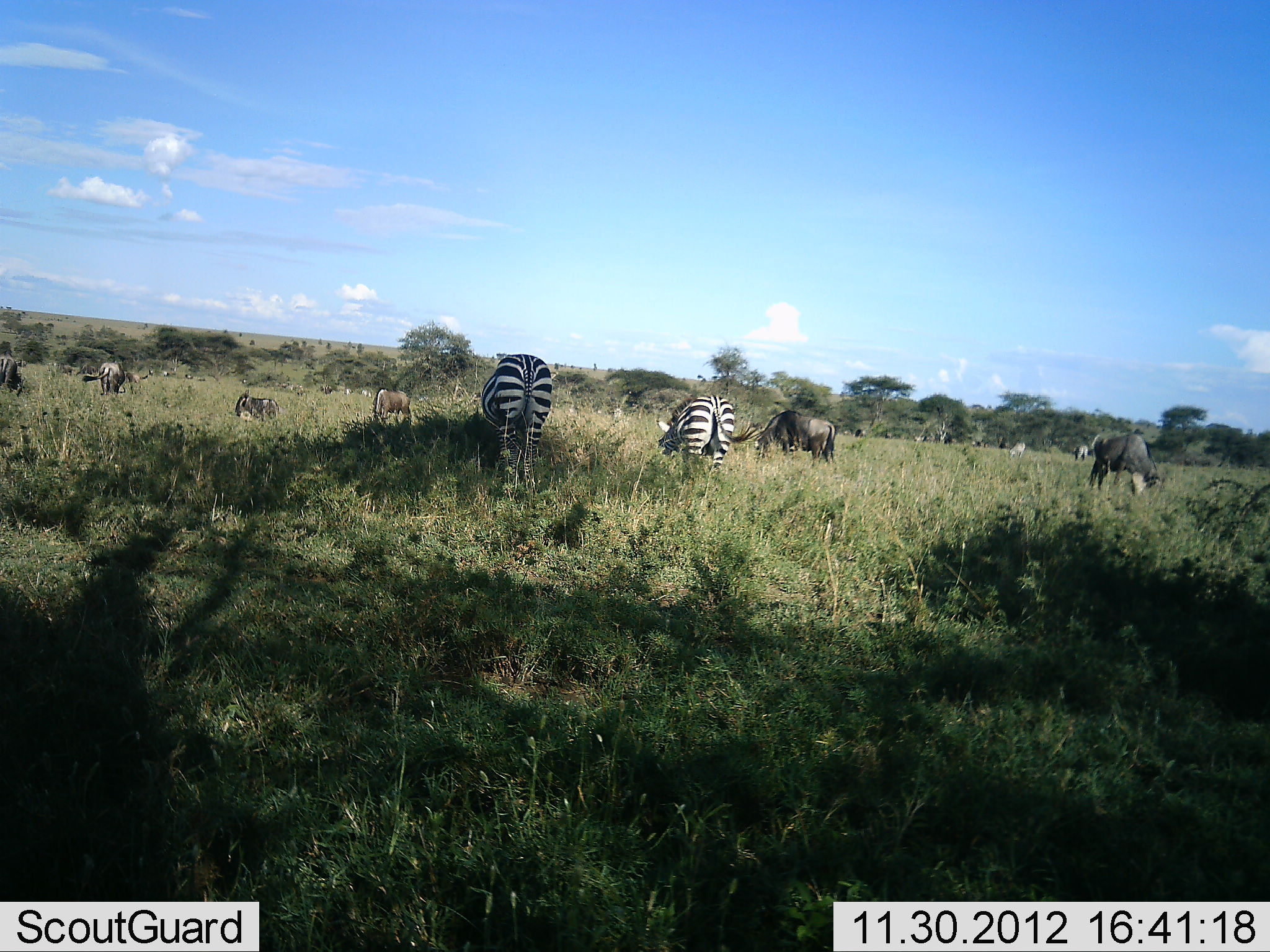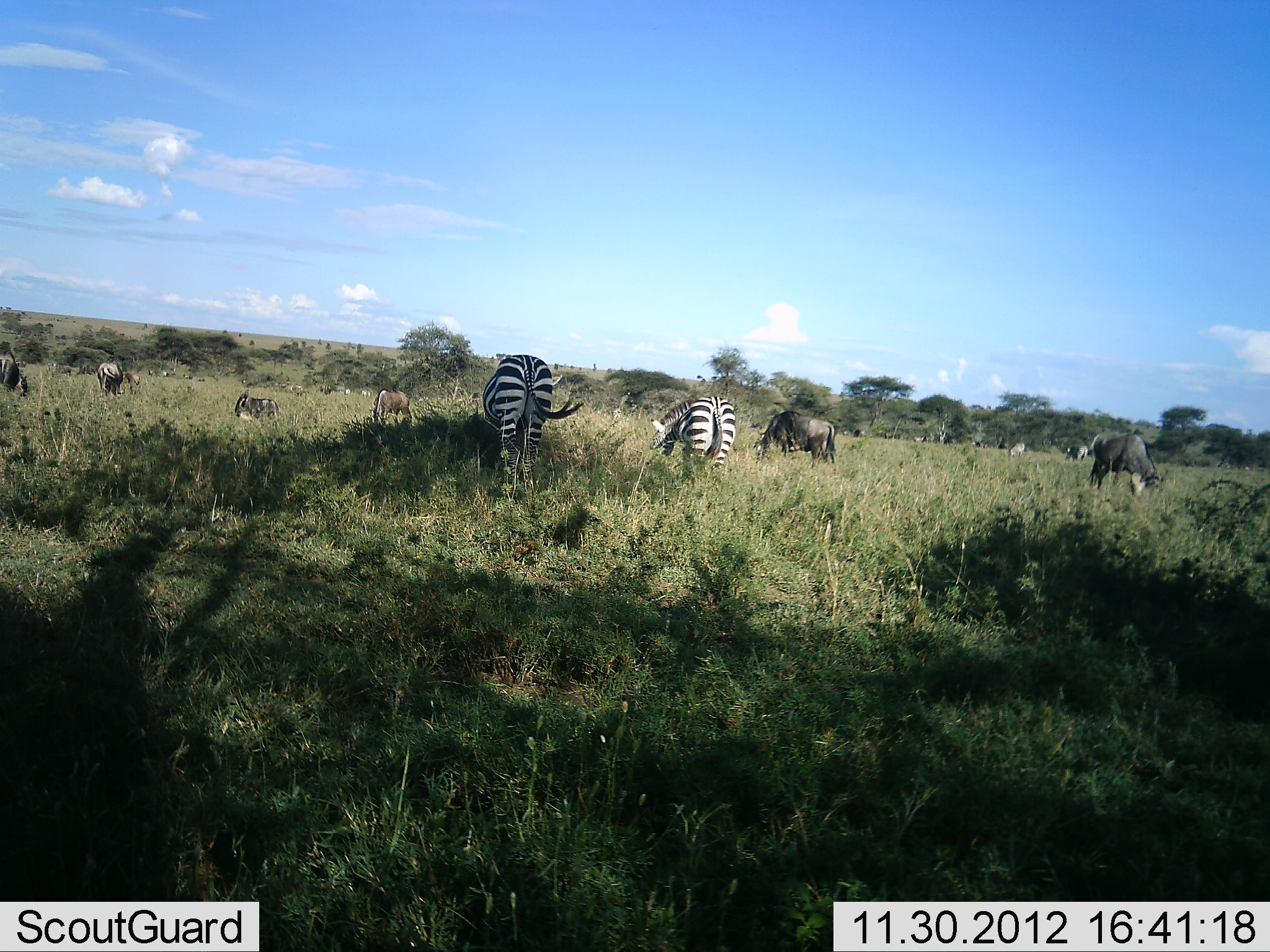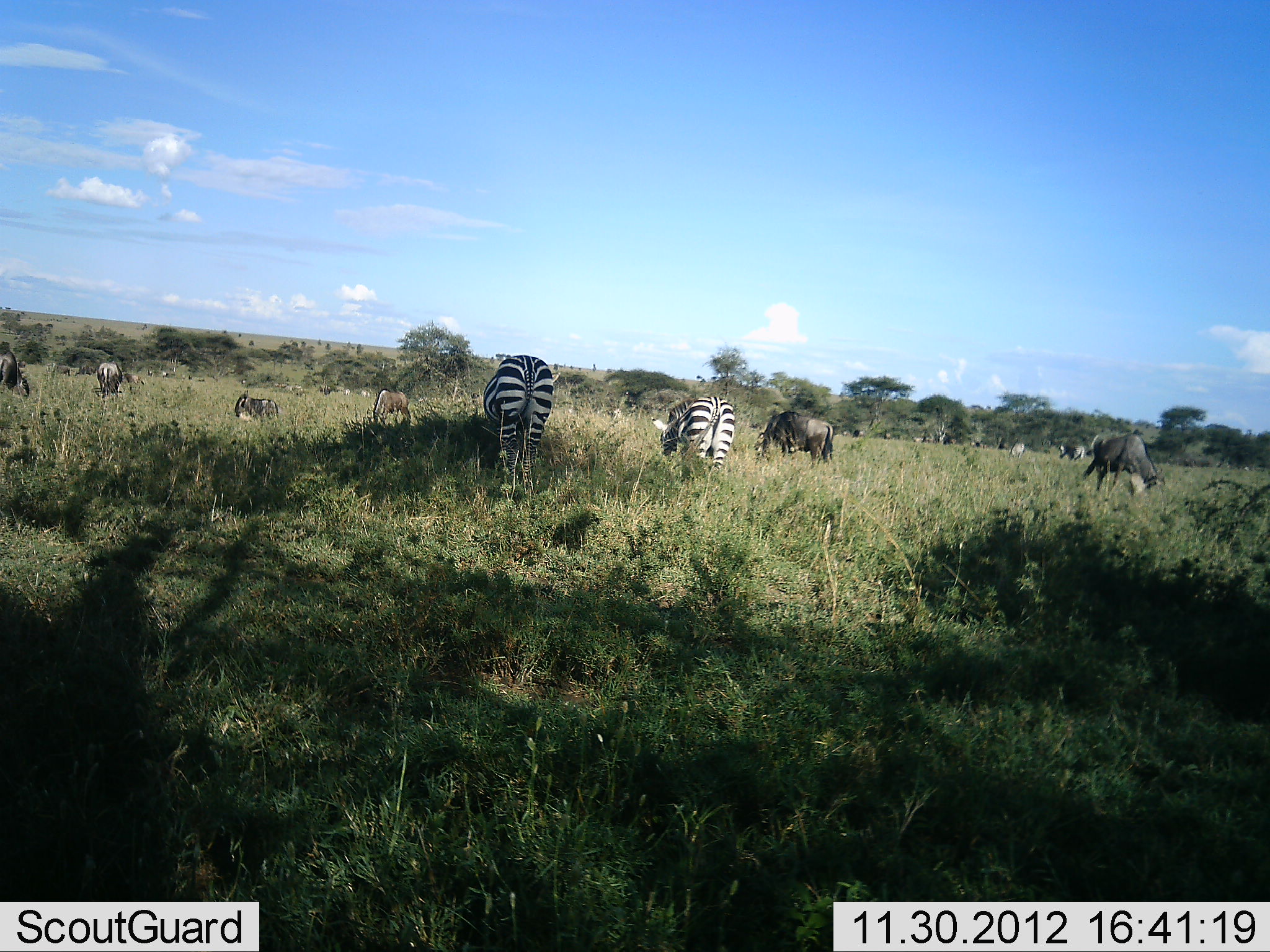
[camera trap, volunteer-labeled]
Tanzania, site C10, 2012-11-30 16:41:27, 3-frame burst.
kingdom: Animalia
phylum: Chordata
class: Mammalia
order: Artiodactyla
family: Bovidae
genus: Connochaetes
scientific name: Connochaetes taurinus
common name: blue wildebeest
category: wildebeest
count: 7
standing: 60%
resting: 0%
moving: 10%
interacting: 0%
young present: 0%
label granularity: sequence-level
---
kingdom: Animalia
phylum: Chordata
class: Mammalia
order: Perissodactyla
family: Equidae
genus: Equus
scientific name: Equus quagga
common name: plains zebra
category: zebra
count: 3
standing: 55%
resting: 0%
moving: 0%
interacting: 0%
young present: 0%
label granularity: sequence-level